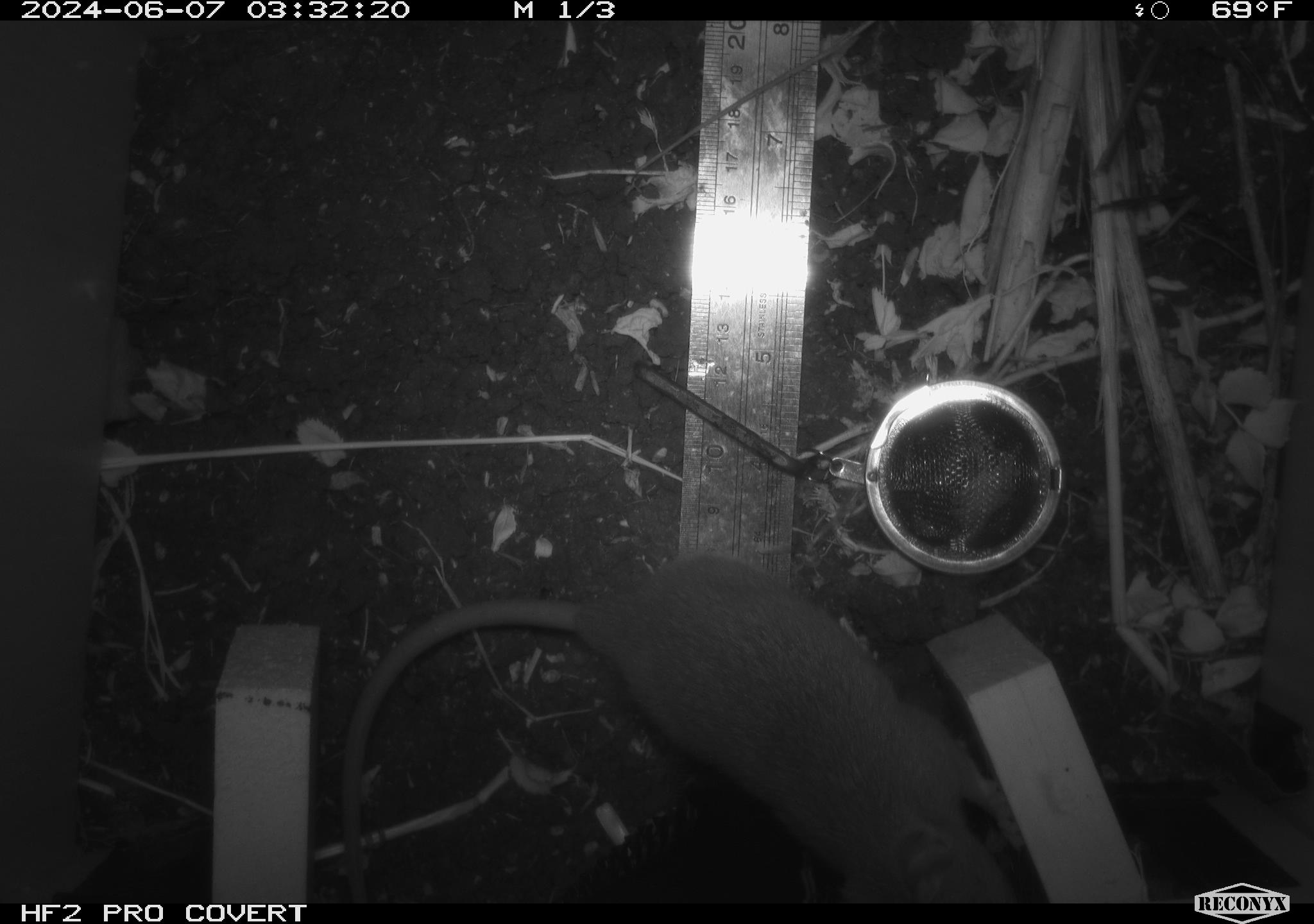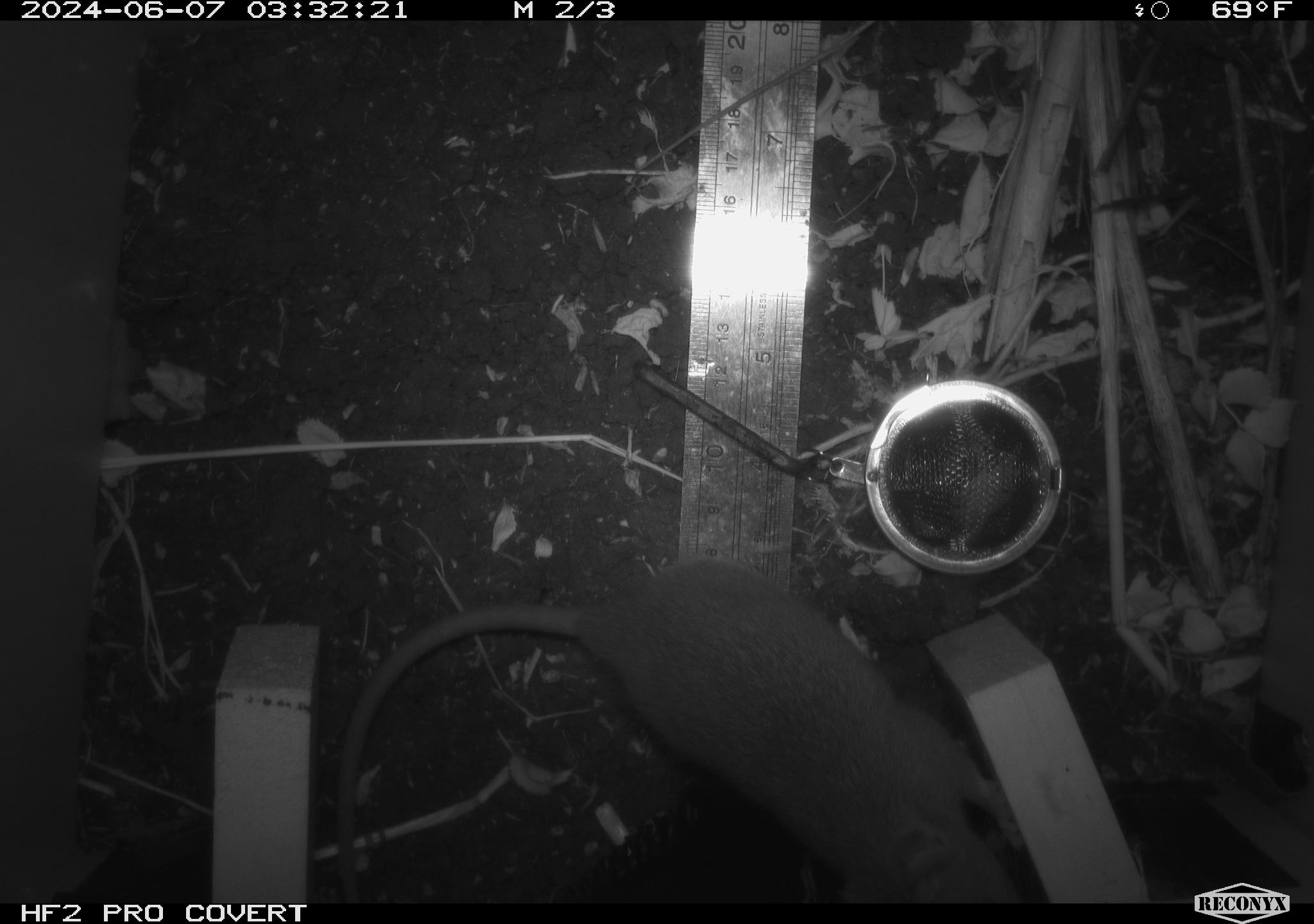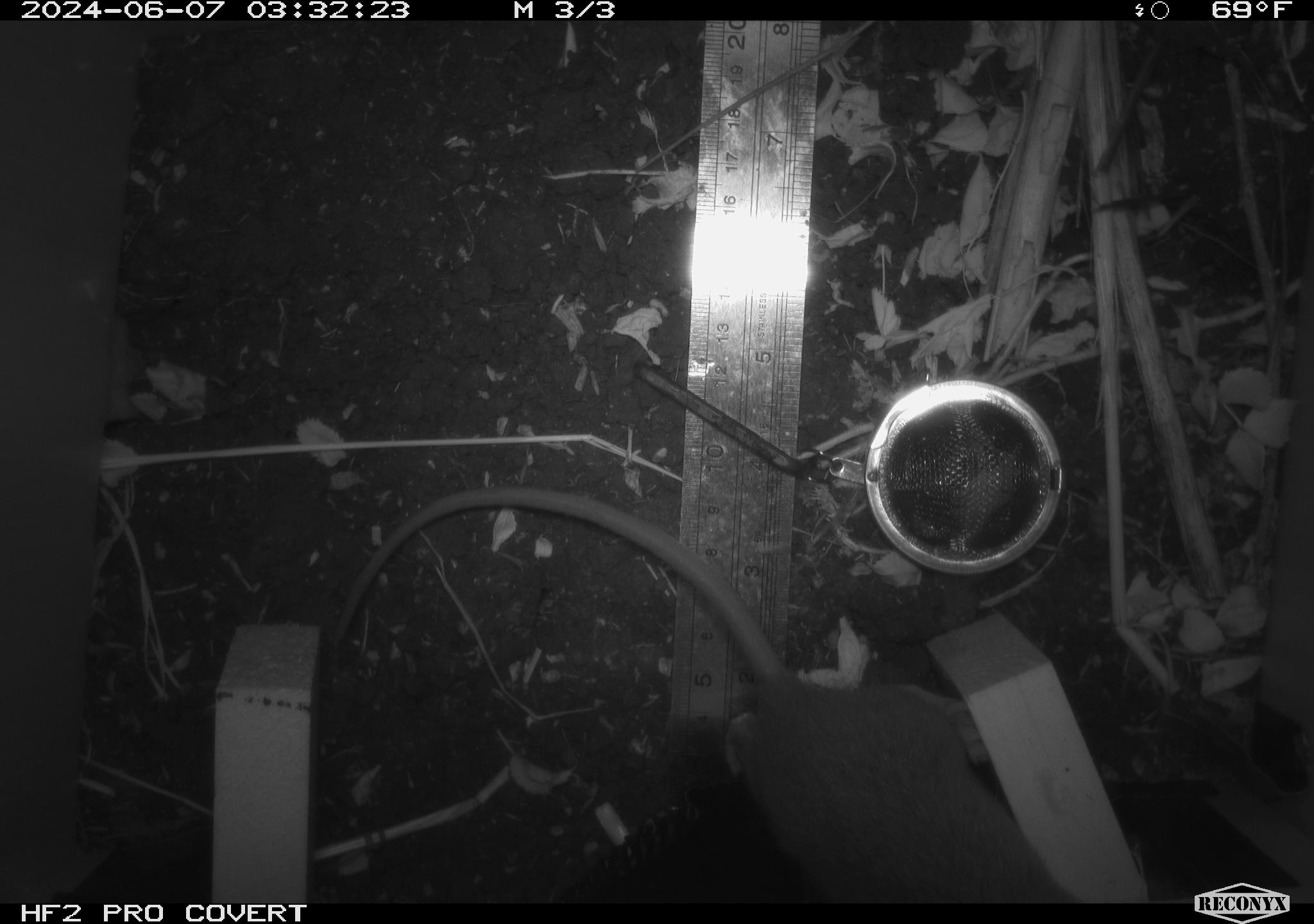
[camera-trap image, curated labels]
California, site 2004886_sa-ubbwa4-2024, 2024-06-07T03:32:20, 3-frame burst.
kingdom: Animalia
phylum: Chordata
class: Mammalia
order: Rodentia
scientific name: Rodentia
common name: woodrat or rat or mouse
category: woodrat or rat or mouse species